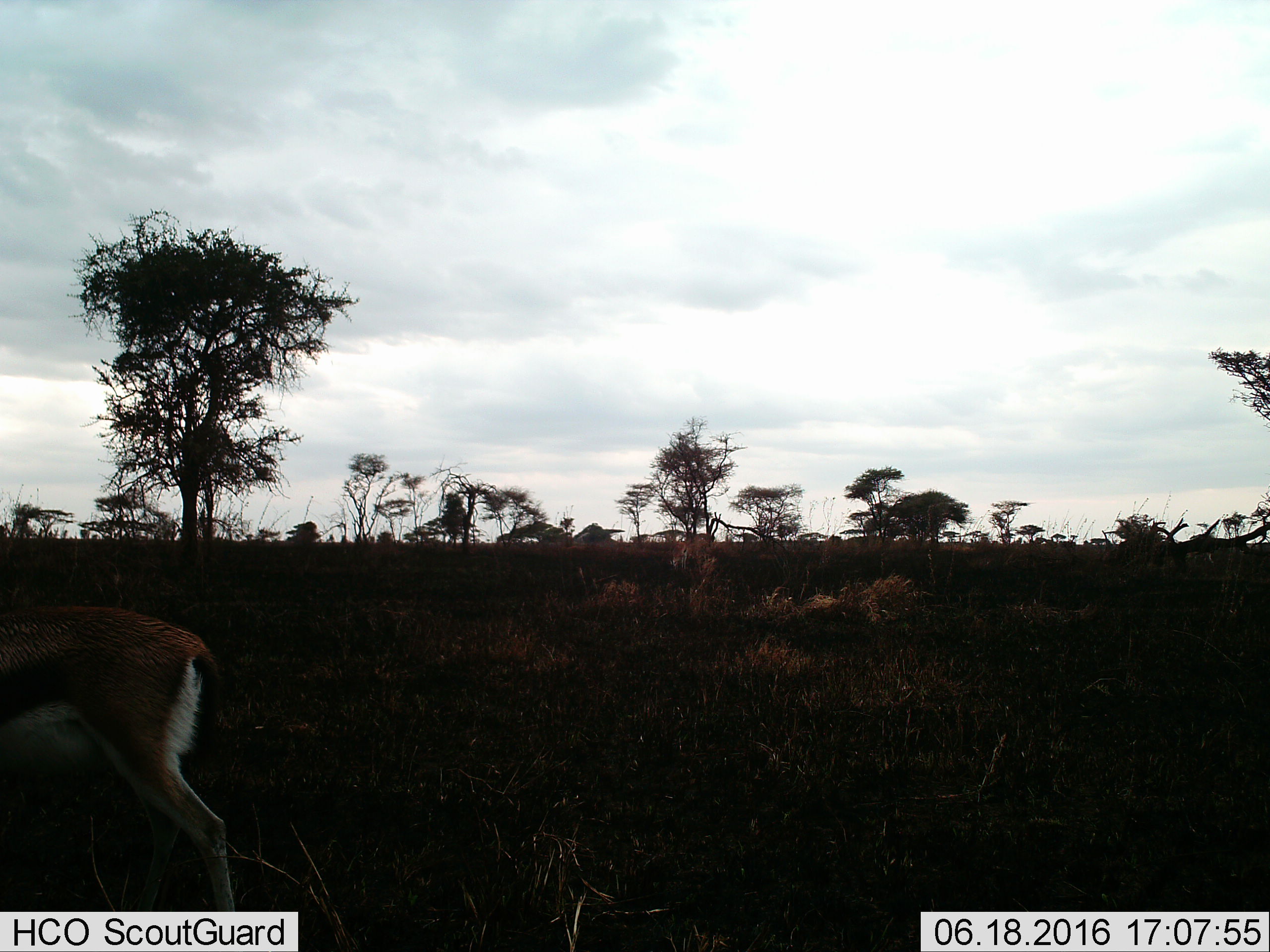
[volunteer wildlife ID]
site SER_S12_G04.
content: unidentified animal